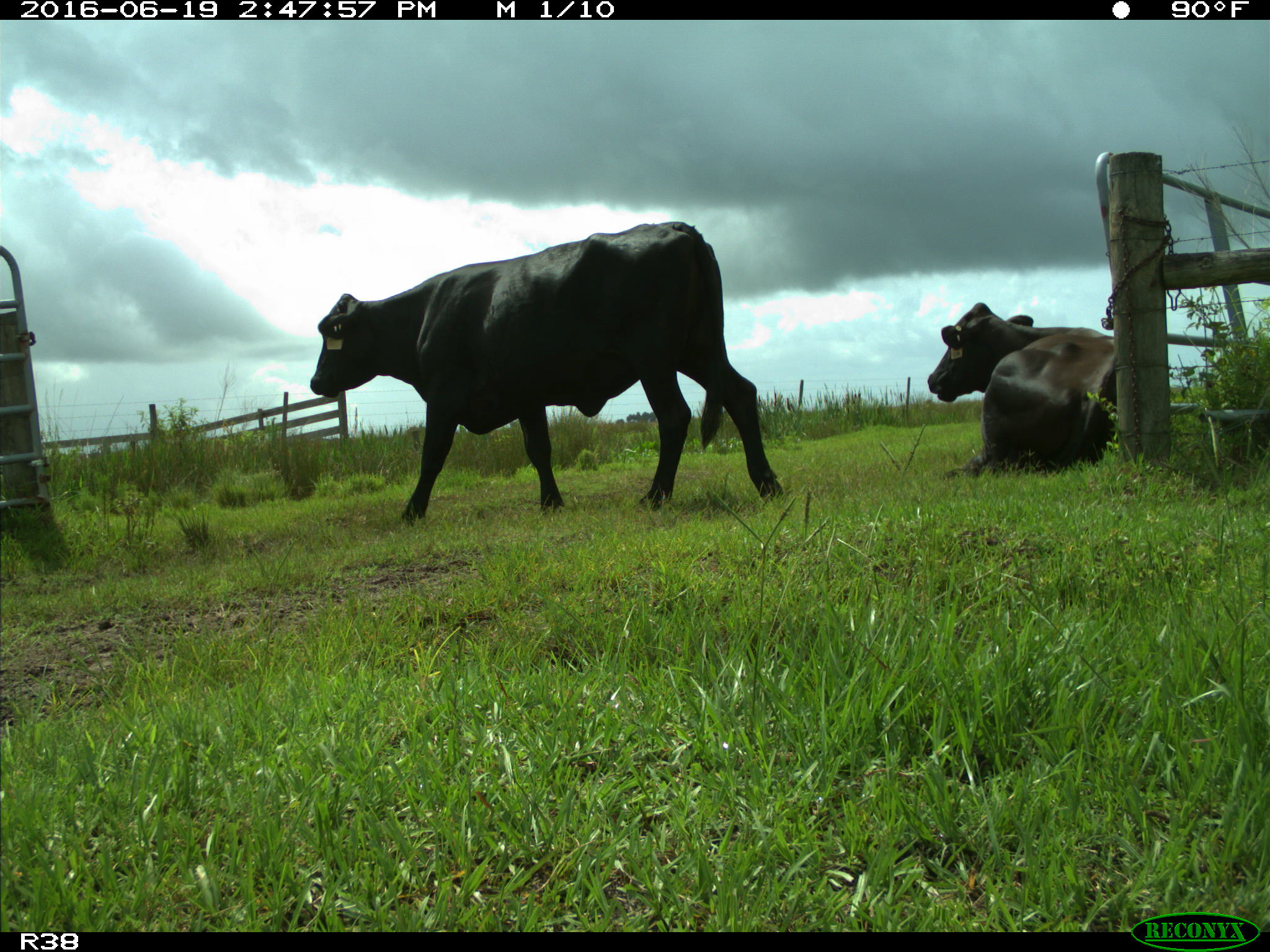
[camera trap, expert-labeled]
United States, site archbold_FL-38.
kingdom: Animalia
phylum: Chordata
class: Mammalia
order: Artiodactyla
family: Bovidae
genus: Bos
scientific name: Bos taurus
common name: domestic cow